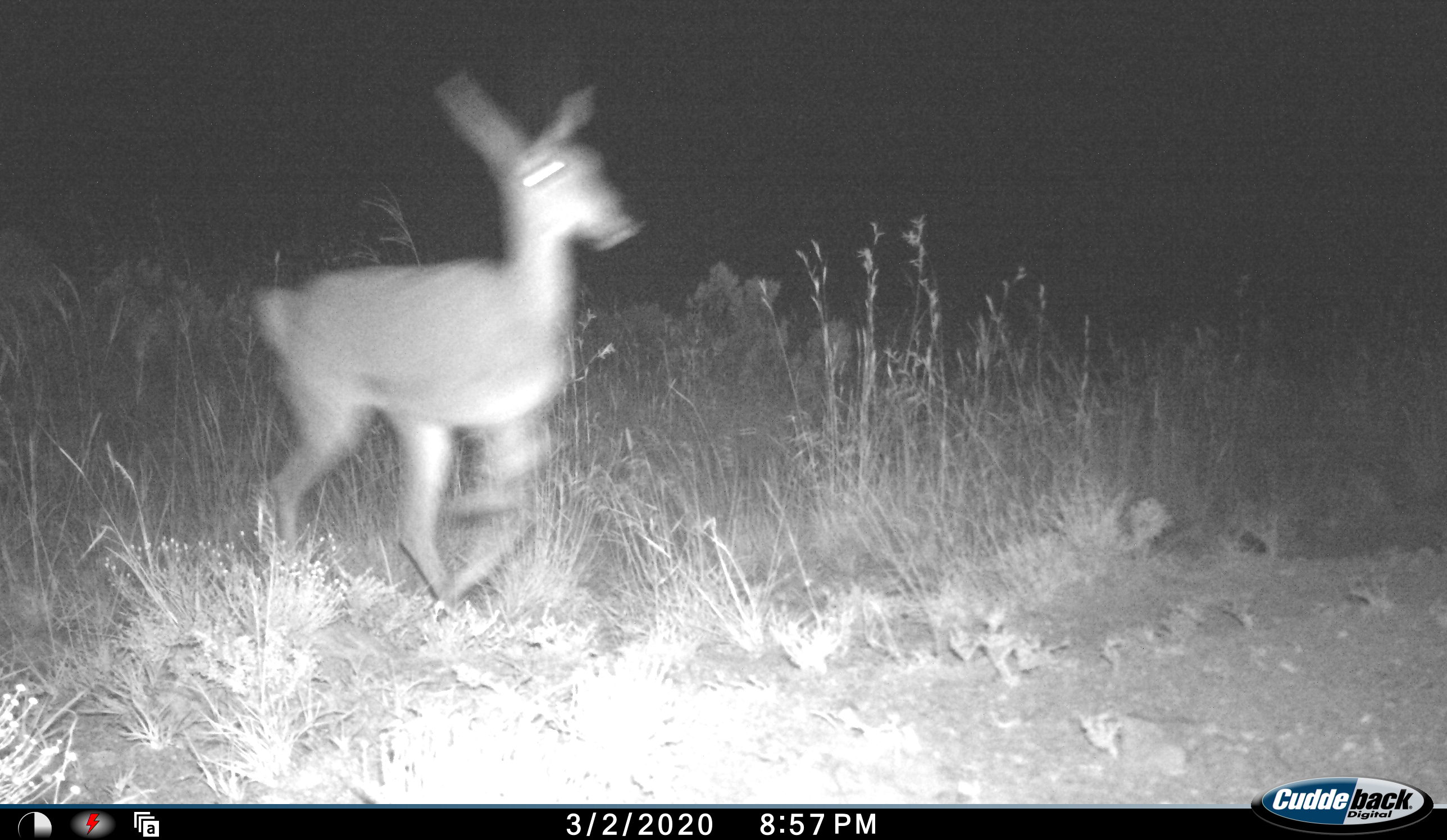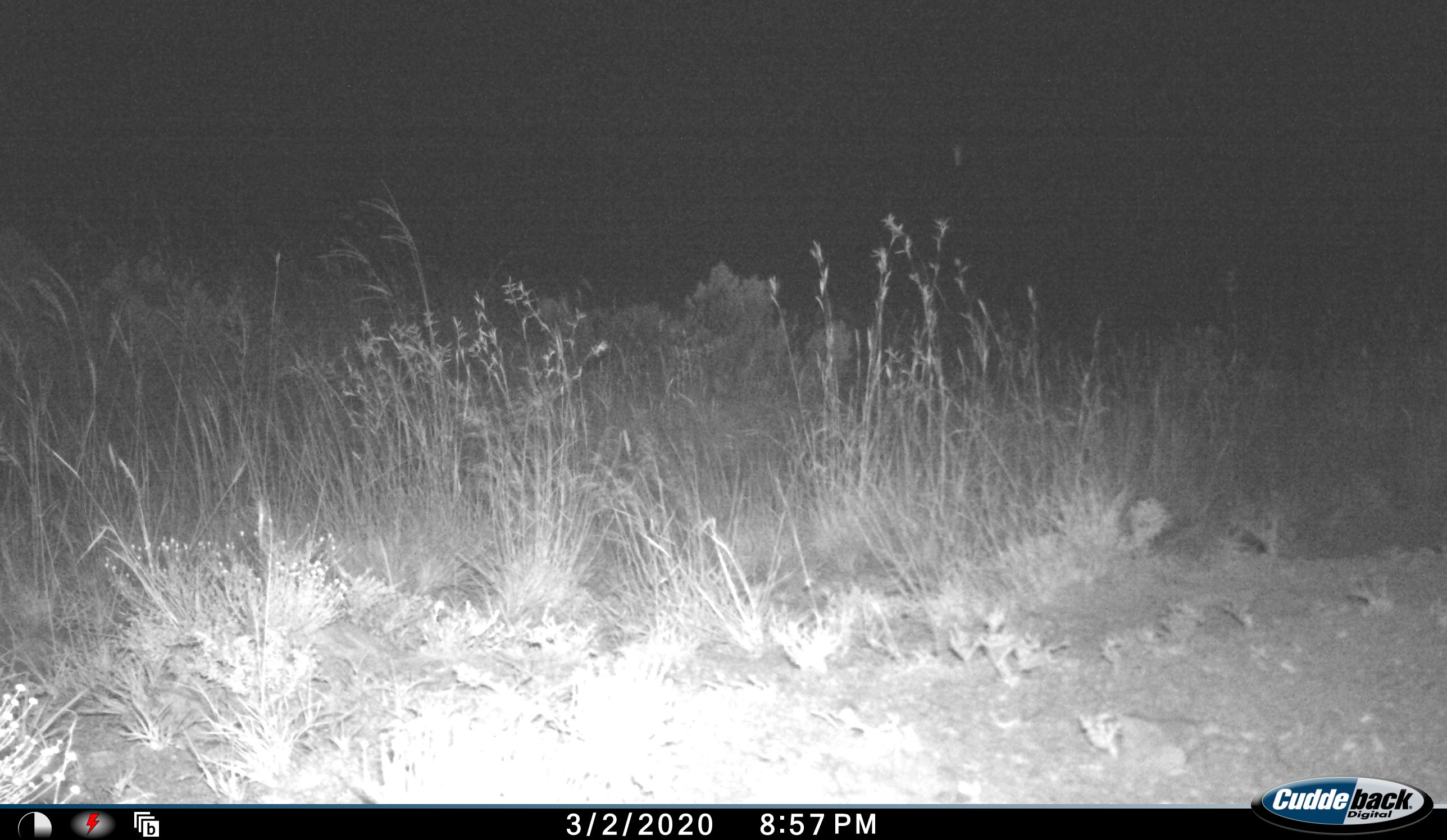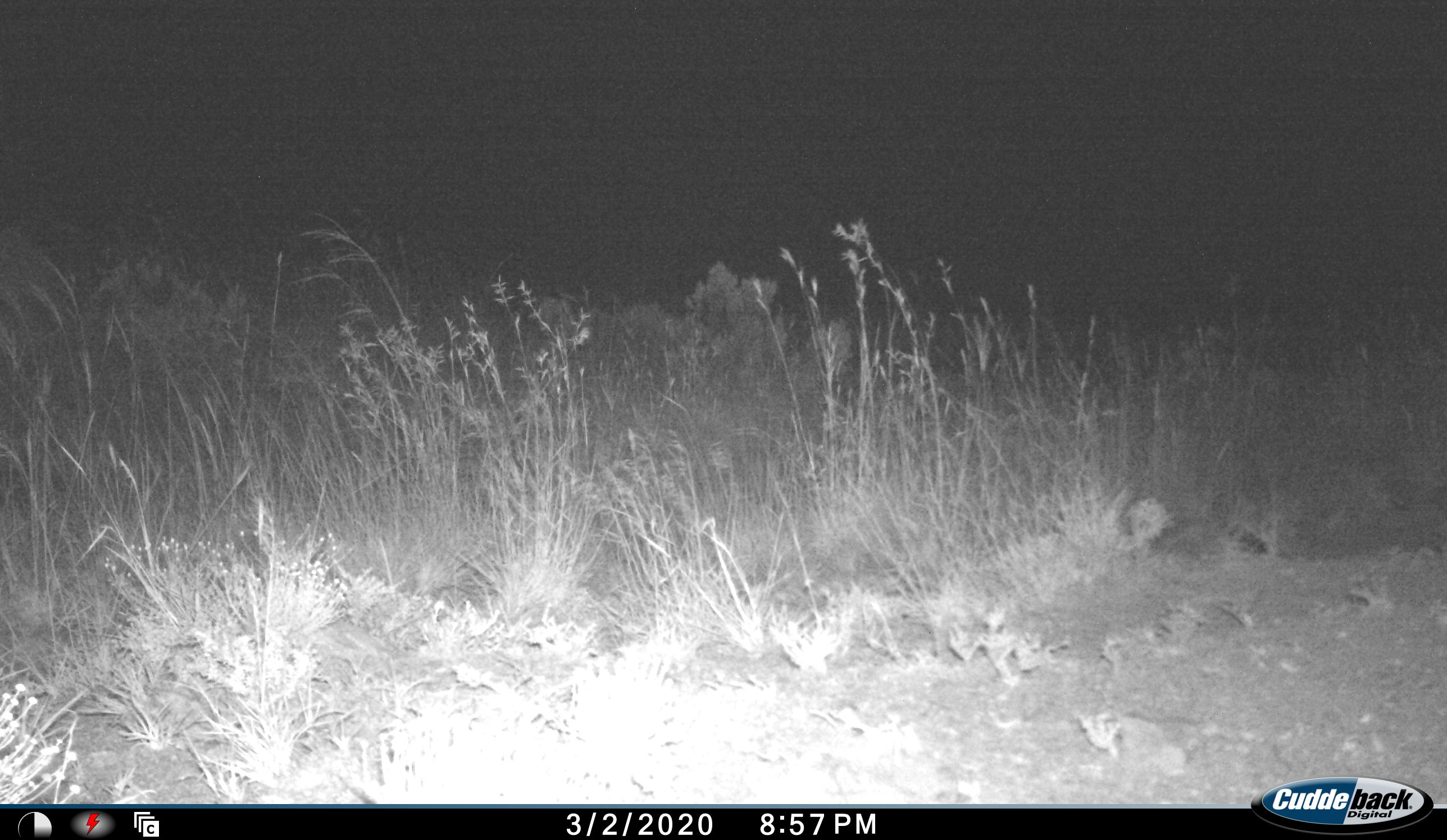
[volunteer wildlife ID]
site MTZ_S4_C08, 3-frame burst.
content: unidentified animal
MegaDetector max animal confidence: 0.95